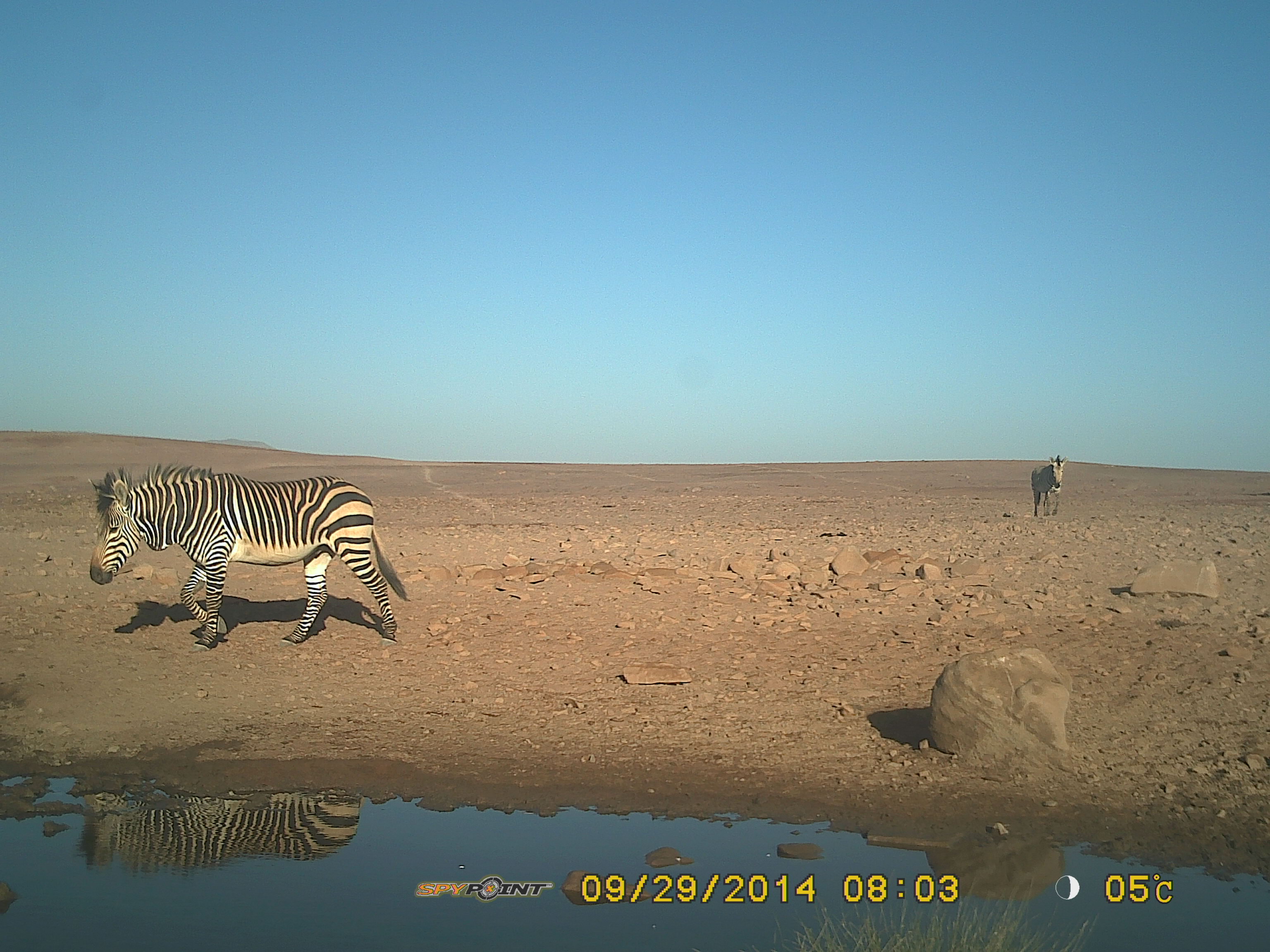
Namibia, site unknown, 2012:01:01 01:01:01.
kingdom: Animalia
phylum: Chordata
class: Mammalia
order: Perissodactyla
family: Equidae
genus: Equus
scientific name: Equus zebra hartmannae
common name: hartmann's mountain zebra